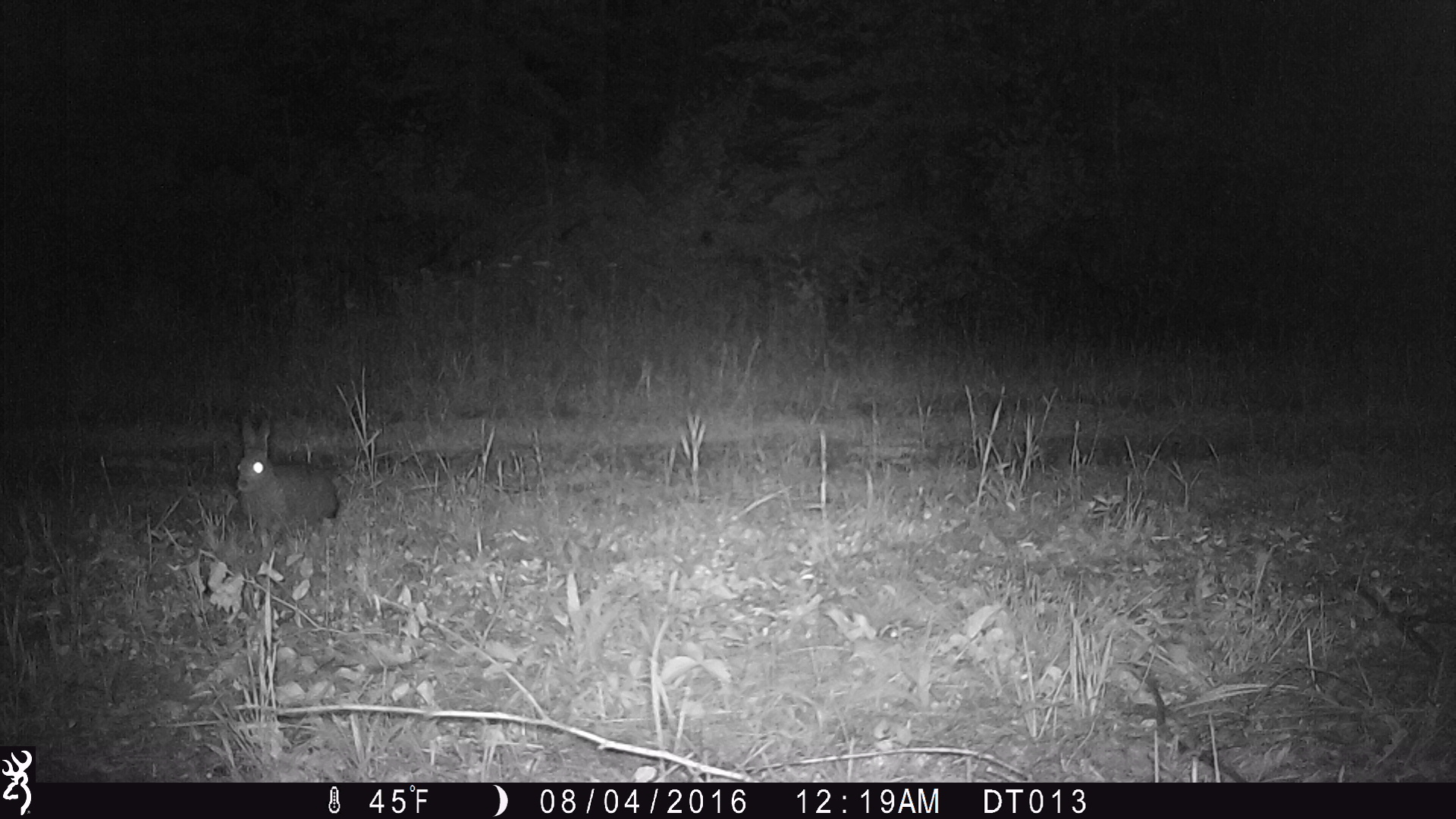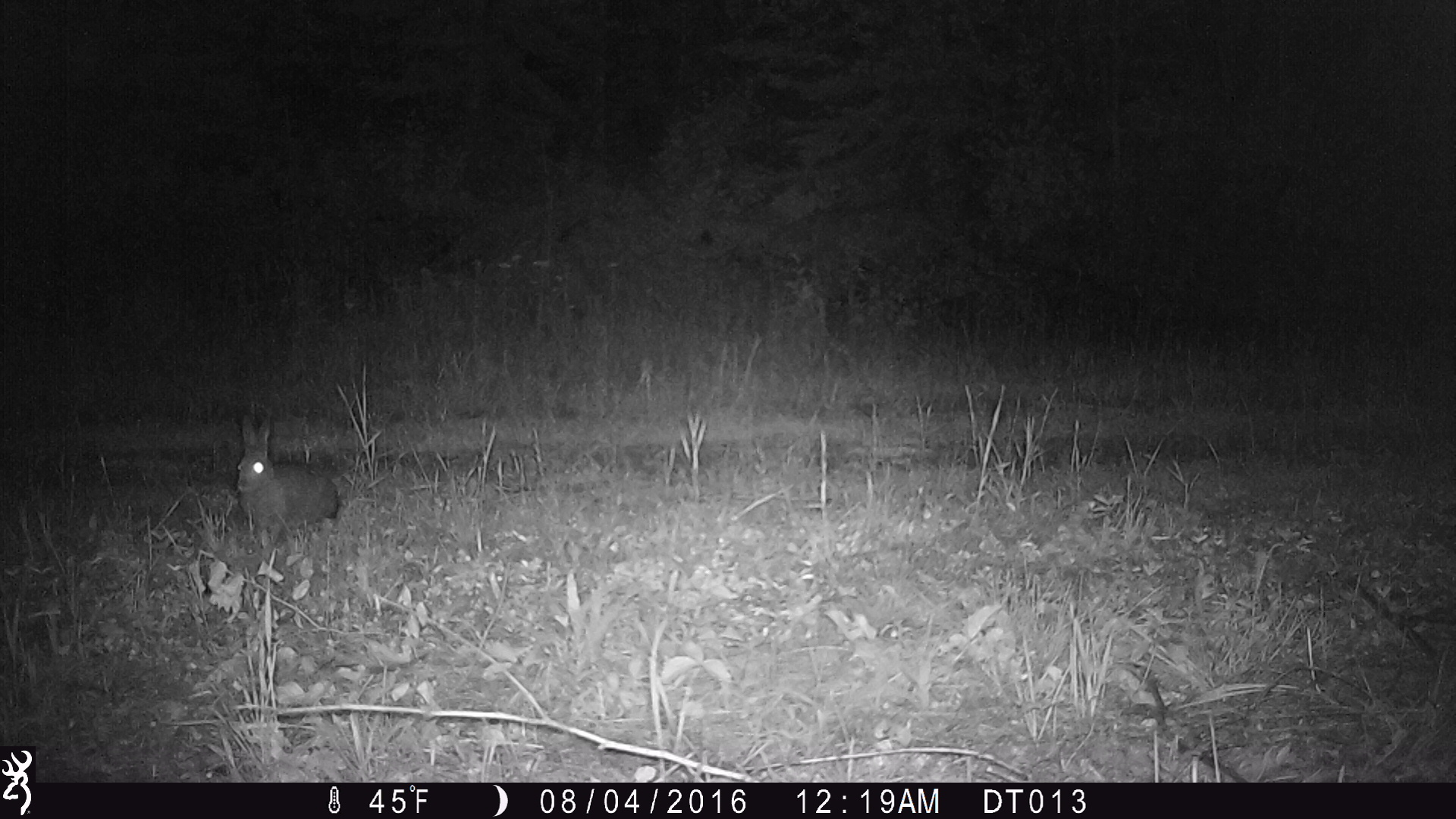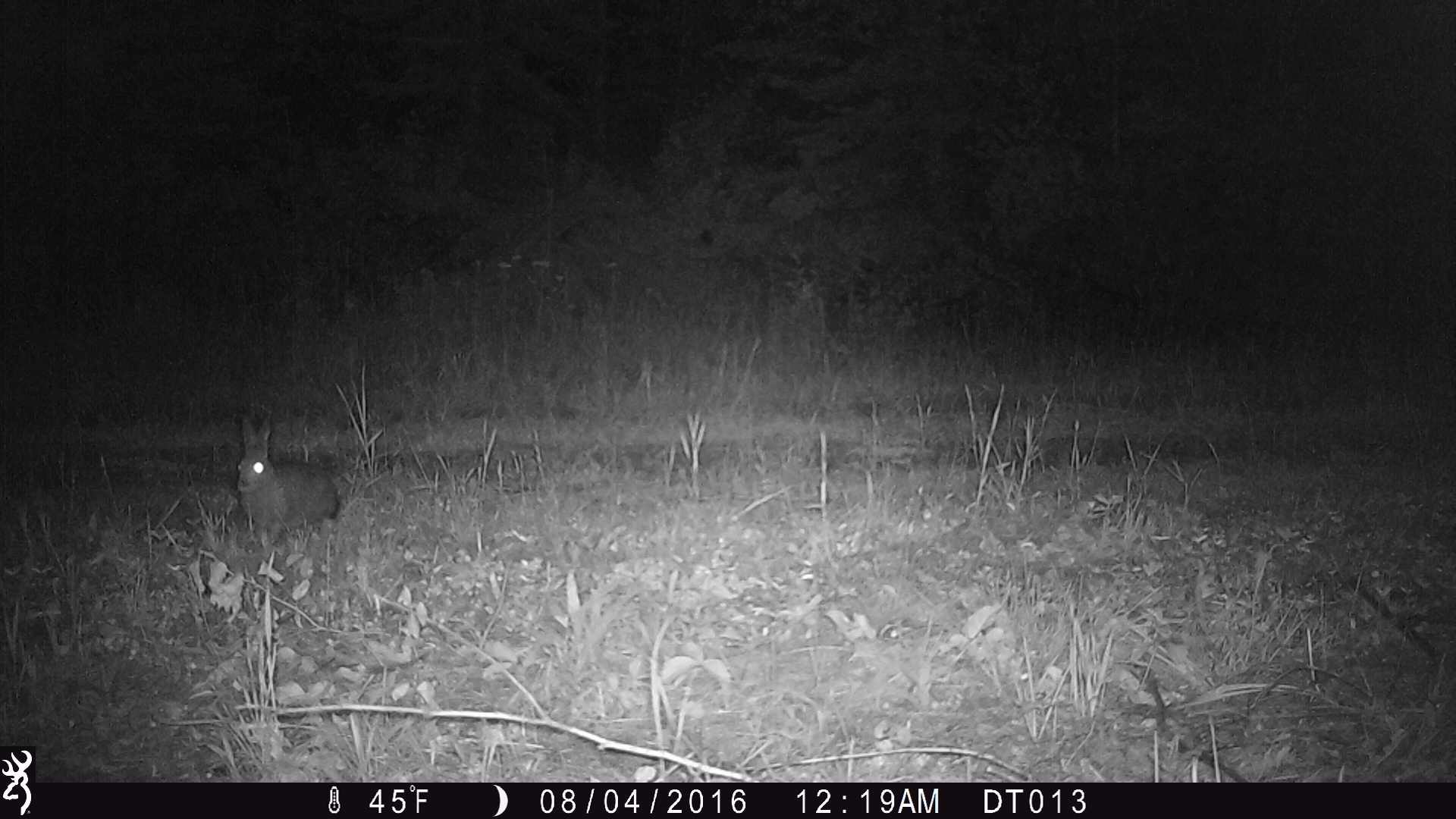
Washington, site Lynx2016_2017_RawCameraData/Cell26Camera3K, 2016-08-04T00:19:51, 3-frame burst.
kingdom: Animalia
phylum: Chordata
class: Mammalia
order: Lagomorpha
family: Leporidae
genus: Lepus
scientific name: Lepus americanus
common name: snowshoe hare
Lepus americanus (snowshoe hare). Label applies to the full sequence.